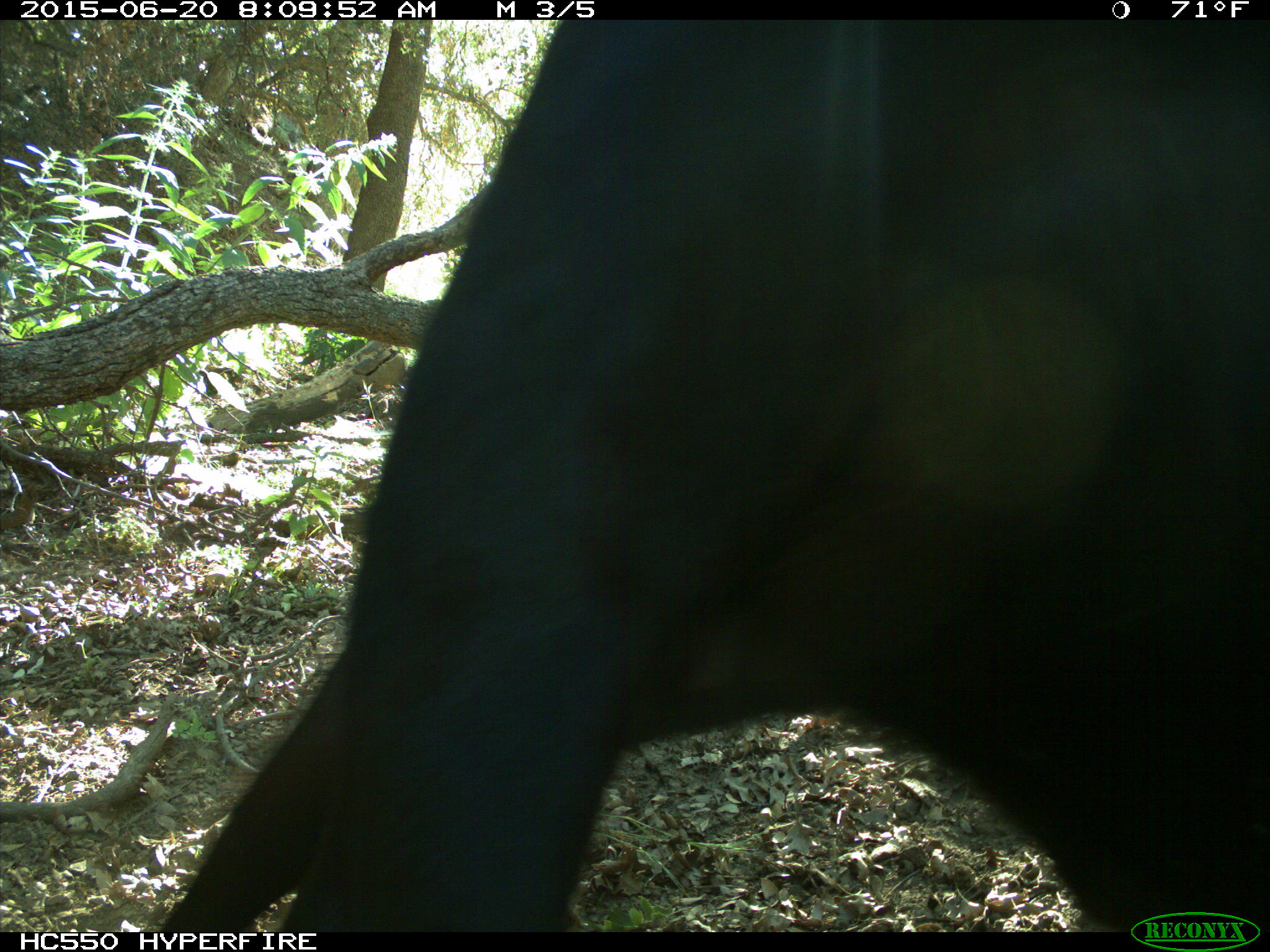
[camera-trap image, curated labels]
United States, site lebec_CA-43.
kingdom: Animalia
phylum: Chordata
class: Mammalia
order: Artiodactyla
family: Bovidae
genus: Bos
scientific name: Bos taurus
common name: domestic cow